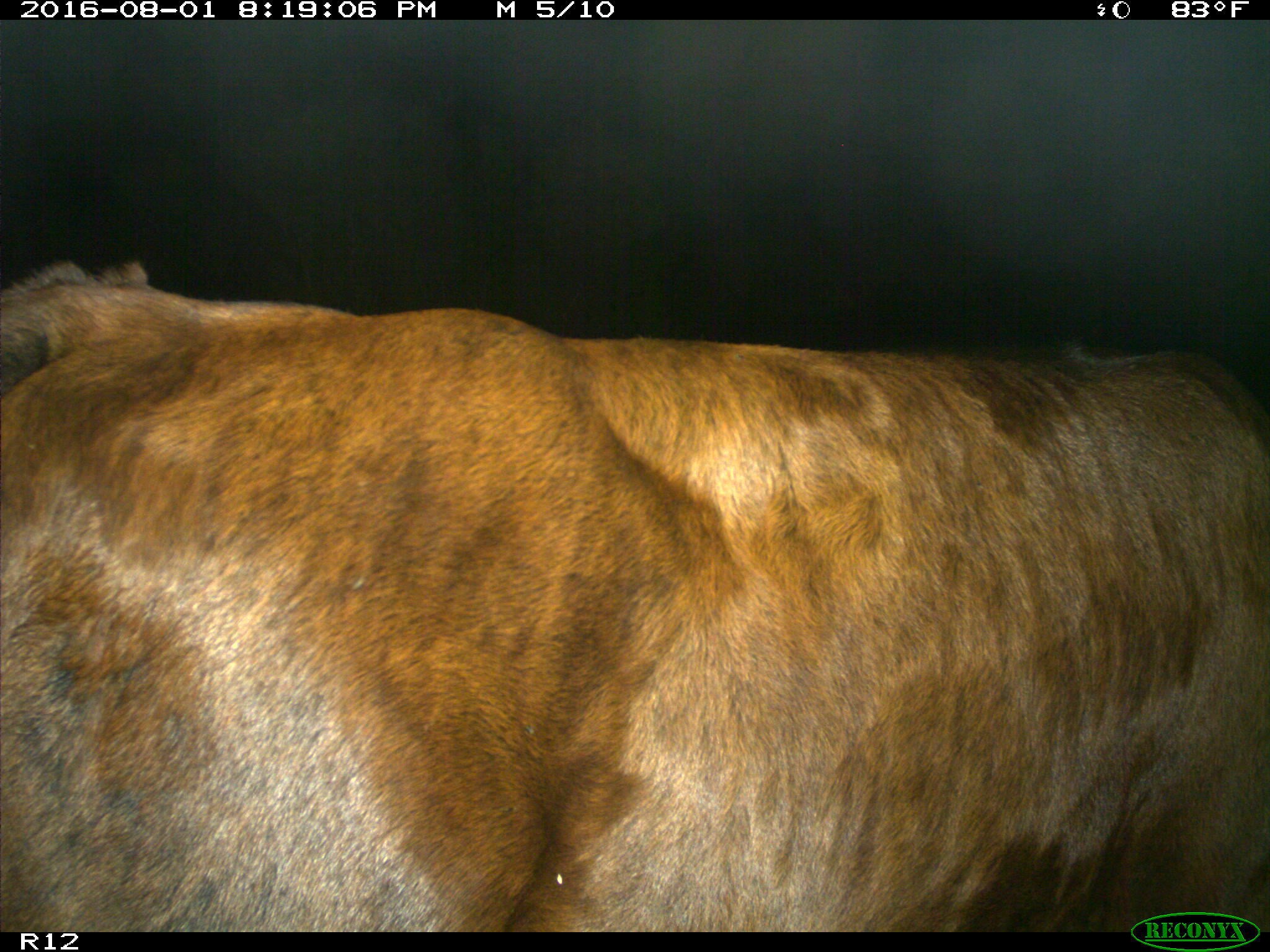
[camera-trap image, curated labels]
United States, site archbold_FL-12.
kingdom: Animalia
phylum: Chordata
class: Mammalia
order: Artiodactyla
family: Bovidae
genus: Bos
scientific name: Bos taurus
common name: domestic cow